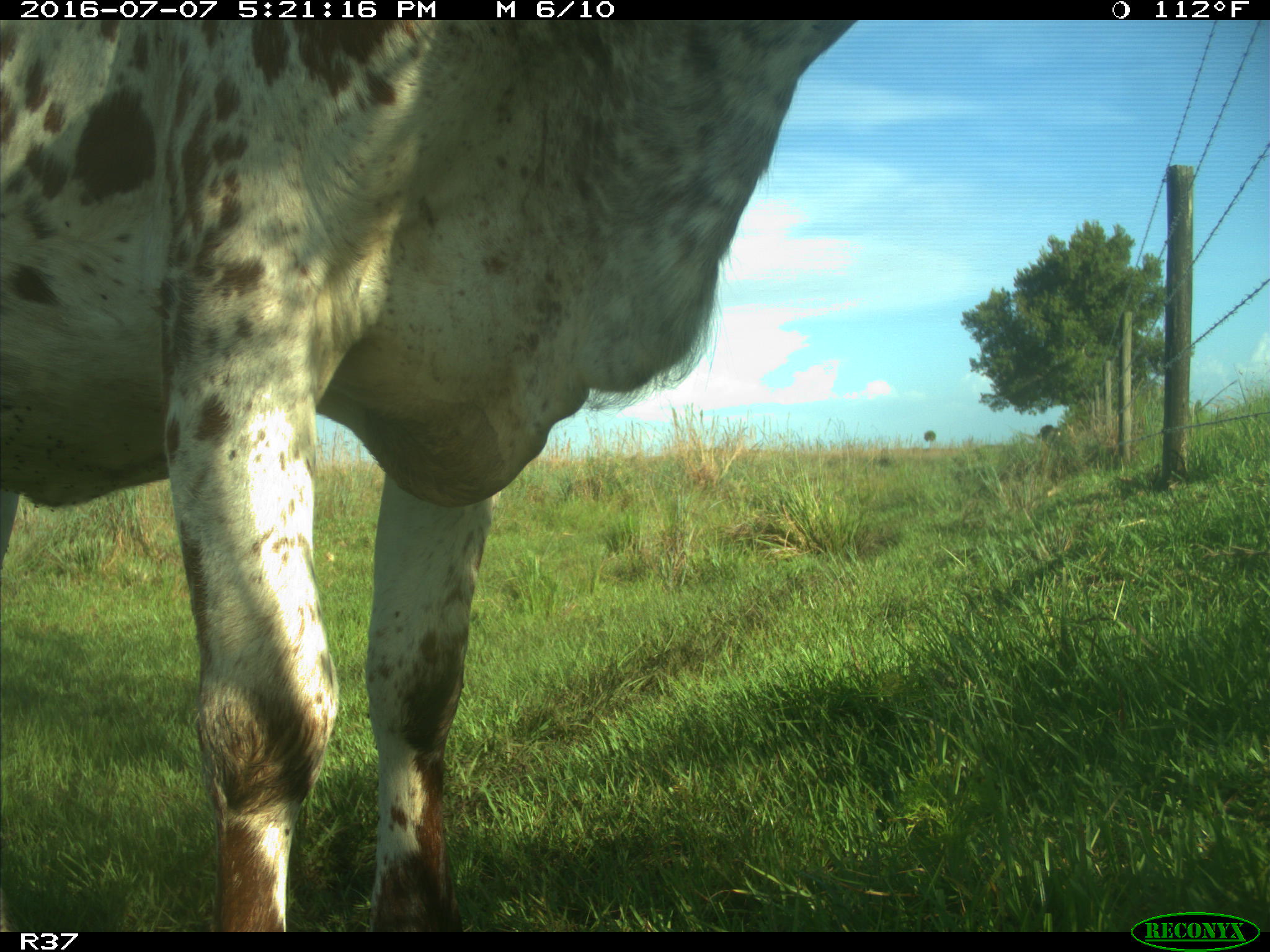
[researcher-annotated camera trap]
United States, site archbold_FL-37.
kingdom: Animalia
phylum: Chordata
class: Mammalia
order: Artiodactyla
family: Bovidae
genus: Bos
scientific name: Bos taurus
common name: domestic cow